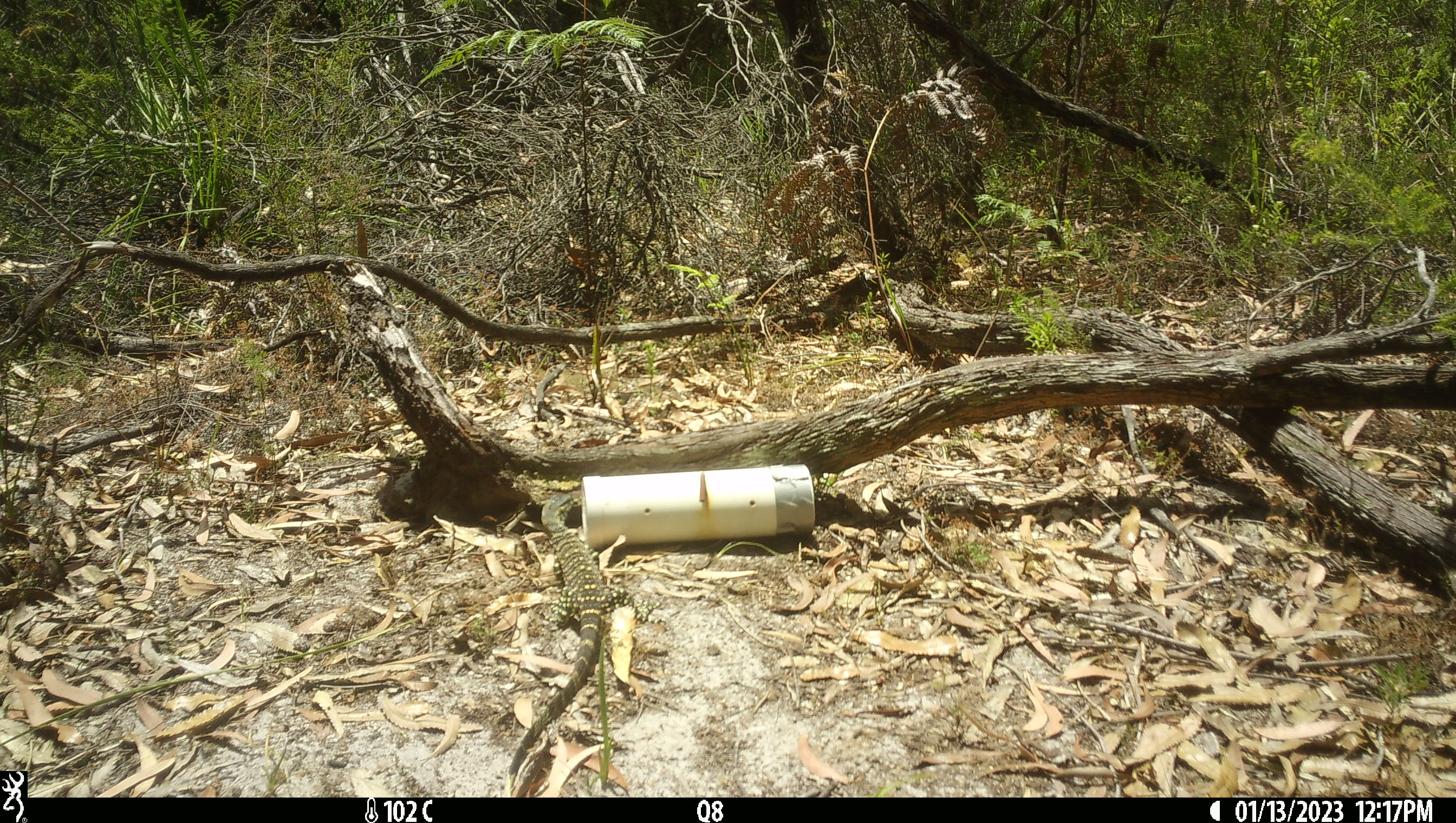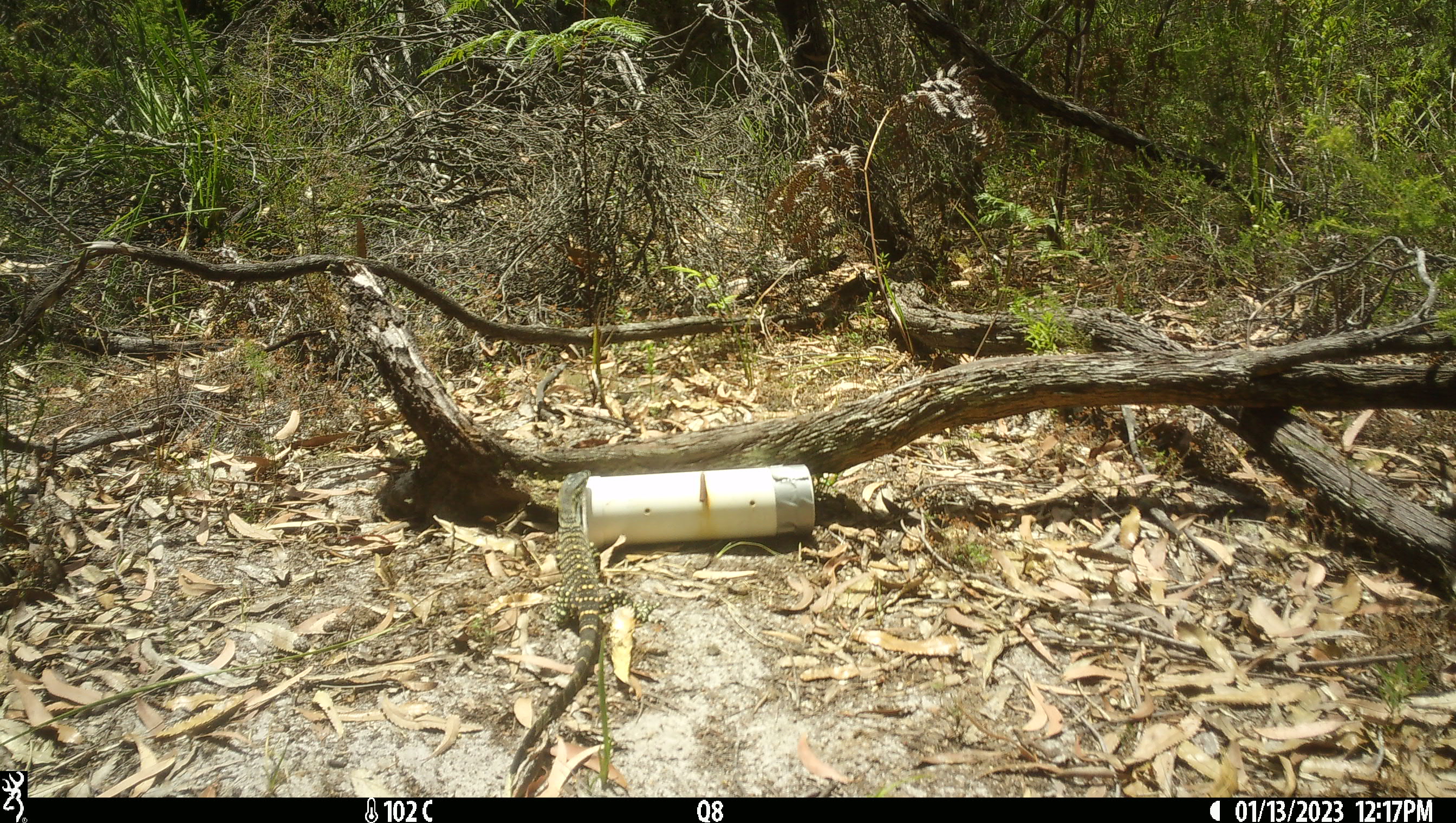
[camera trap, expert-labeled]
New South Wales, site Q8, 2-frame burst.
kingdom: Animalia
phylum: Chordata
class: Reptilia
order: Squamata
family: Varanidae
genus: Varanus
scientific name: Varanus varius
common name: lace monitor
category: goanna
Goanna (lace monitor) (Varanus varius).